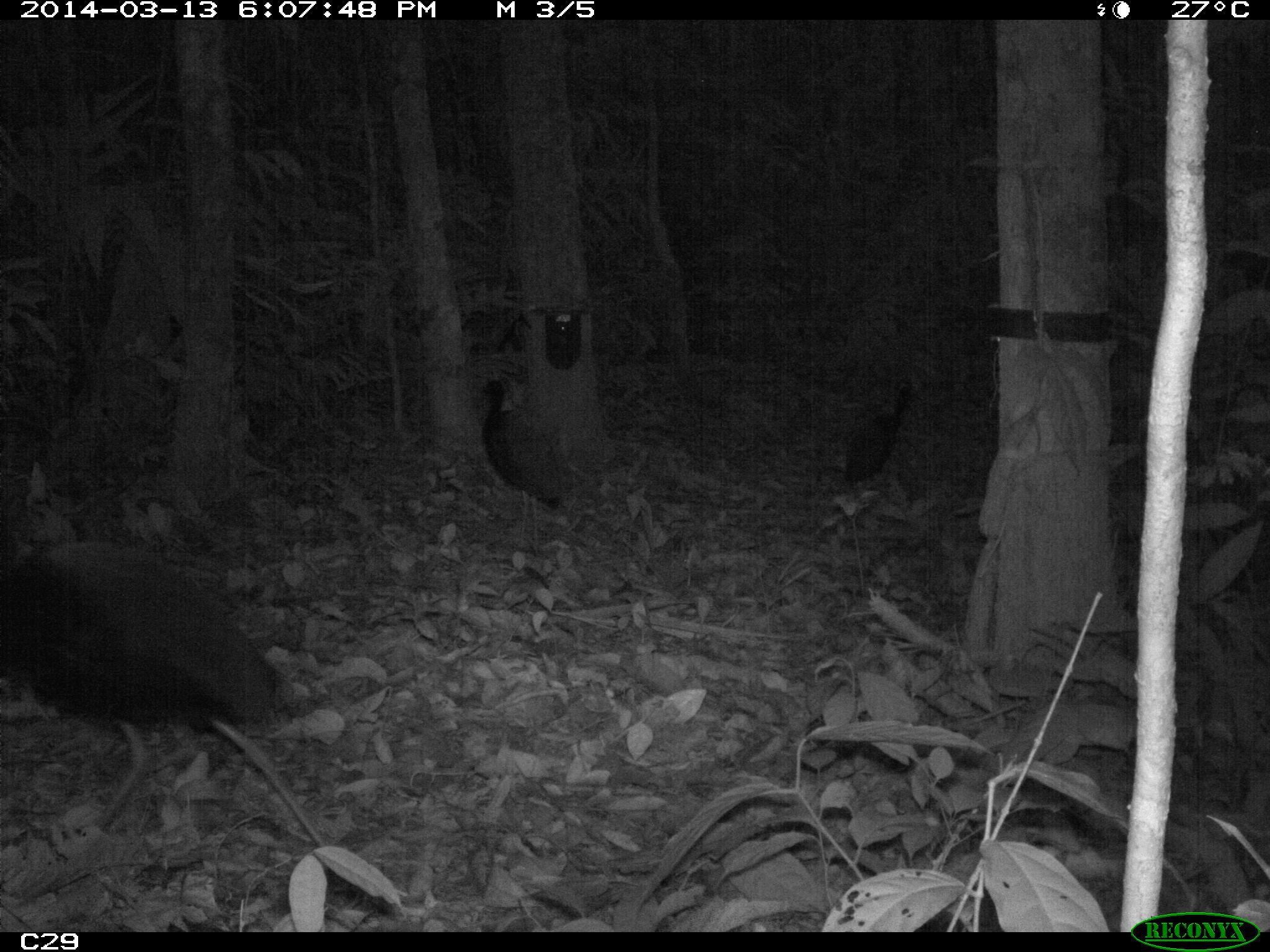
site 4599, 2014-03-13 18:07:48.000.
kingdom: Animalia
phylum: Chordata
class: Aves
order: Gruiformes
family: Psophiidae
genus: Psophia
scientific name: Psophia crepitans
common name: gray-winged trumpeter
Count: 5.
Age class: adult.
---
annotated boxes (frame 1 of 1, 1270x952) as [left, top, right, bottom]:
psophia crepitans: [0, 539, 323, 846]; [477, 375, 564, 558]; [843, 379, 925, 503]